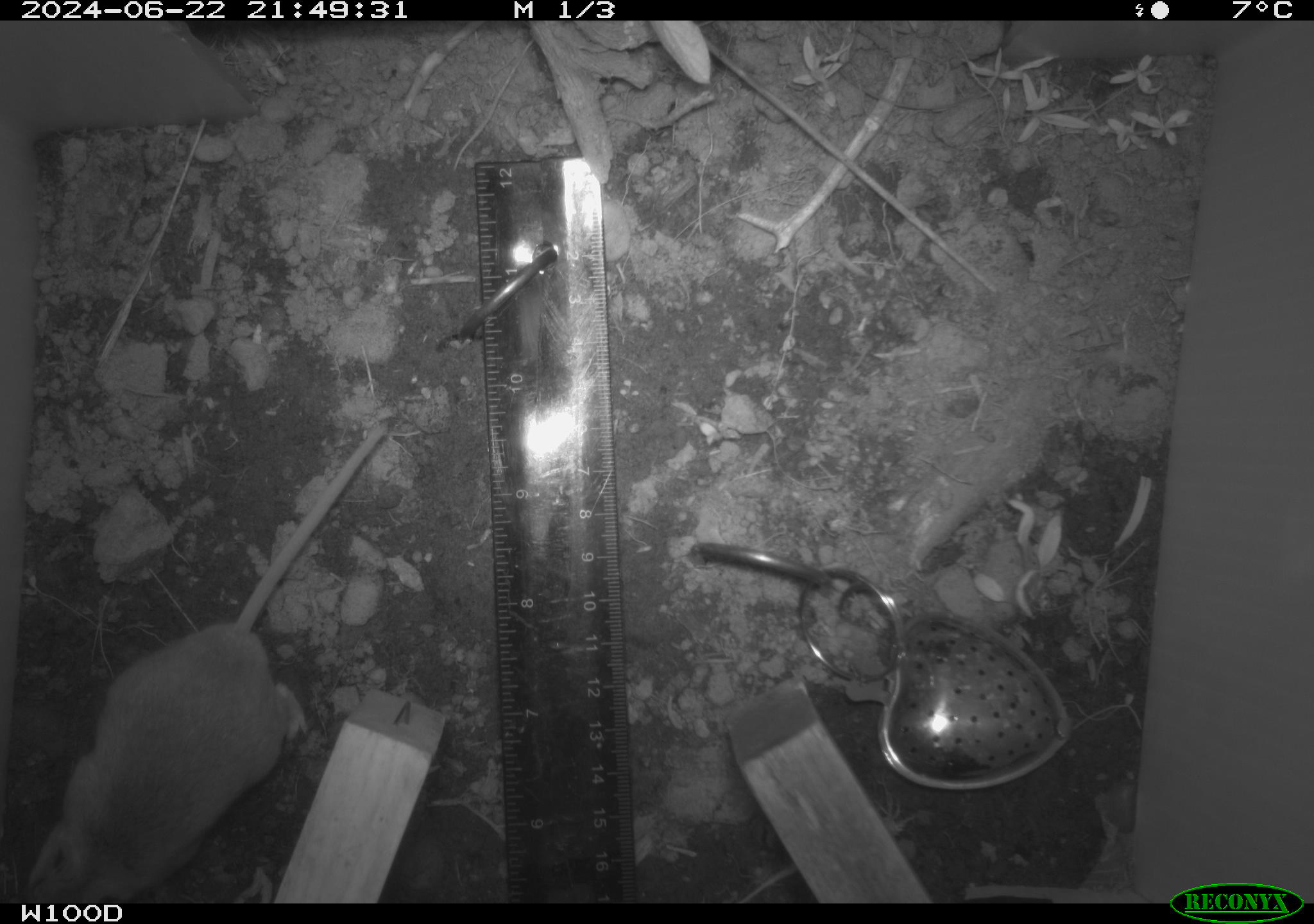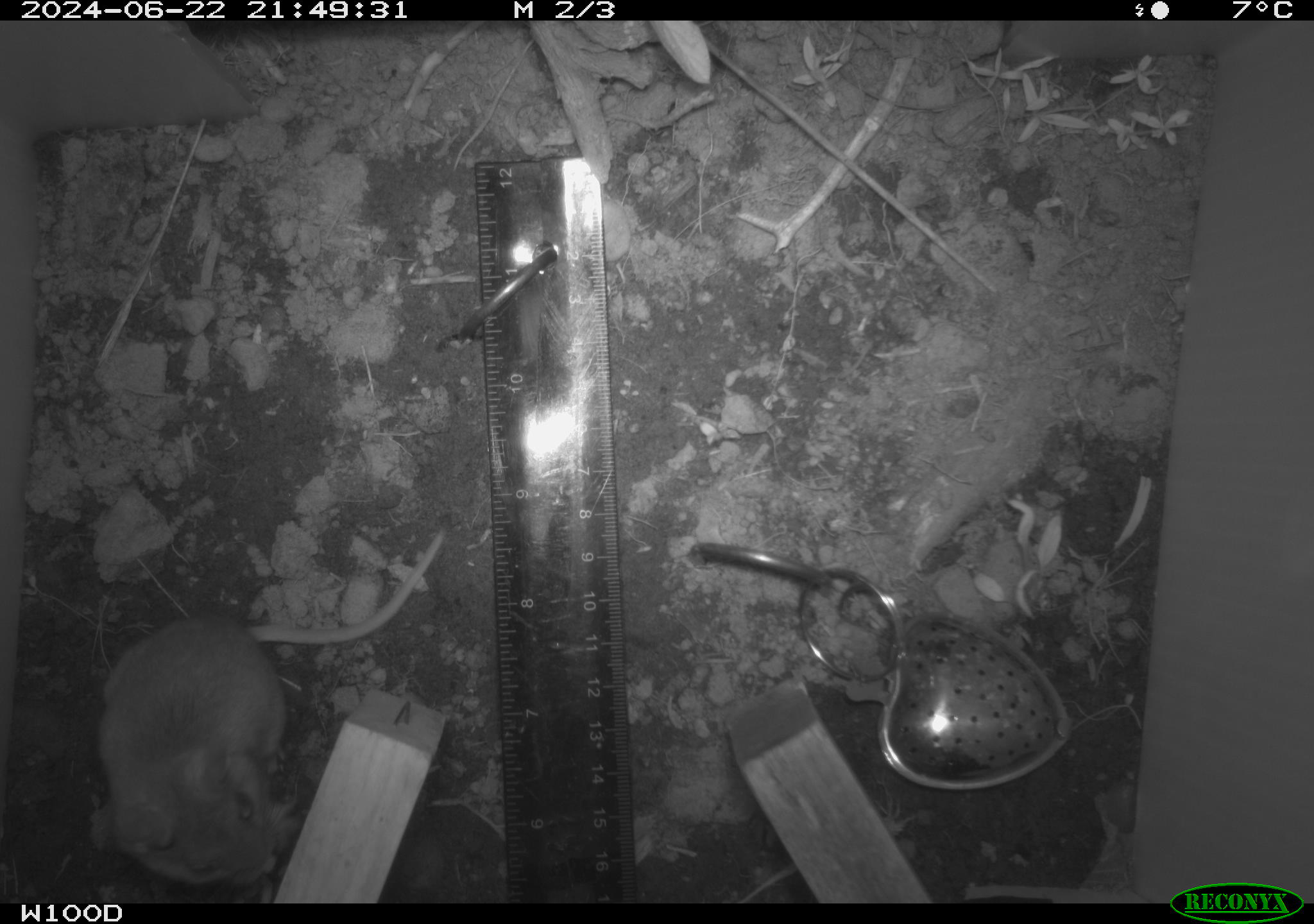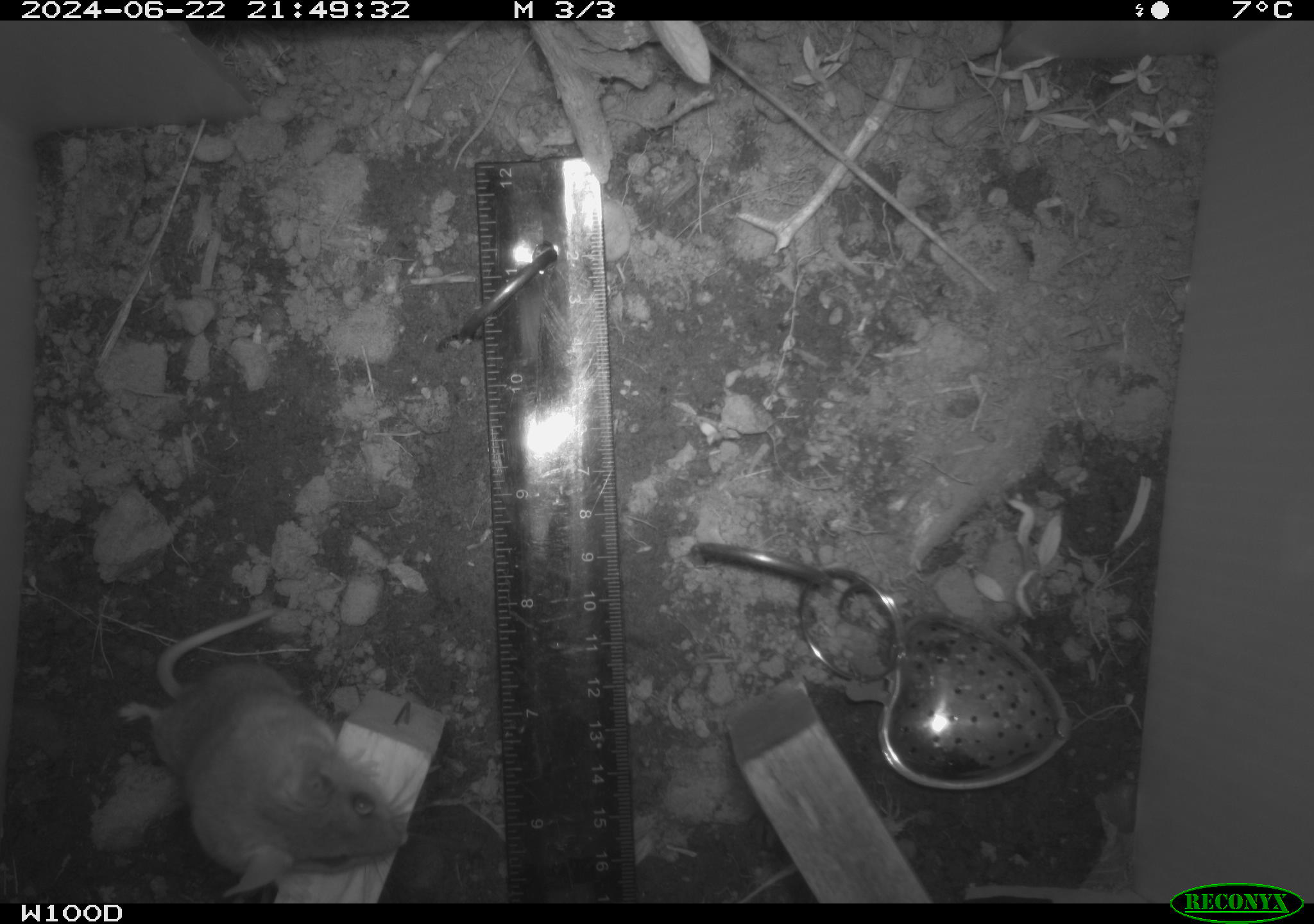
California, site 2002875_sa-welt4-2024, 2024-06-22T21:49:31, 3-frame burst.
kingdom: Animalia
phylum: Chordata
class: Mammalia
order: Rodentia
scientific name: Rodentia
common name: mouse species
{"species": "mouse species (Rodentia)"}